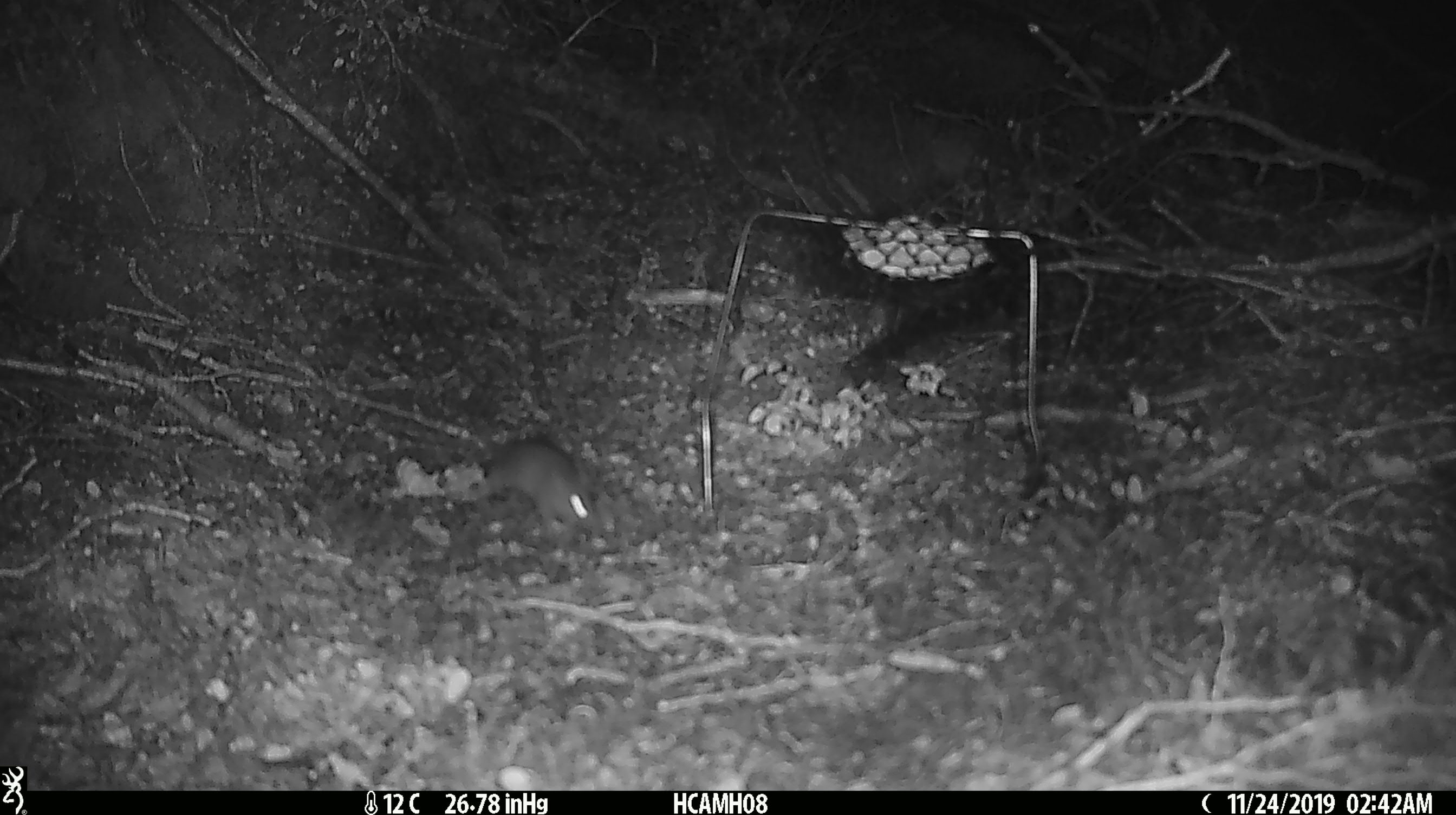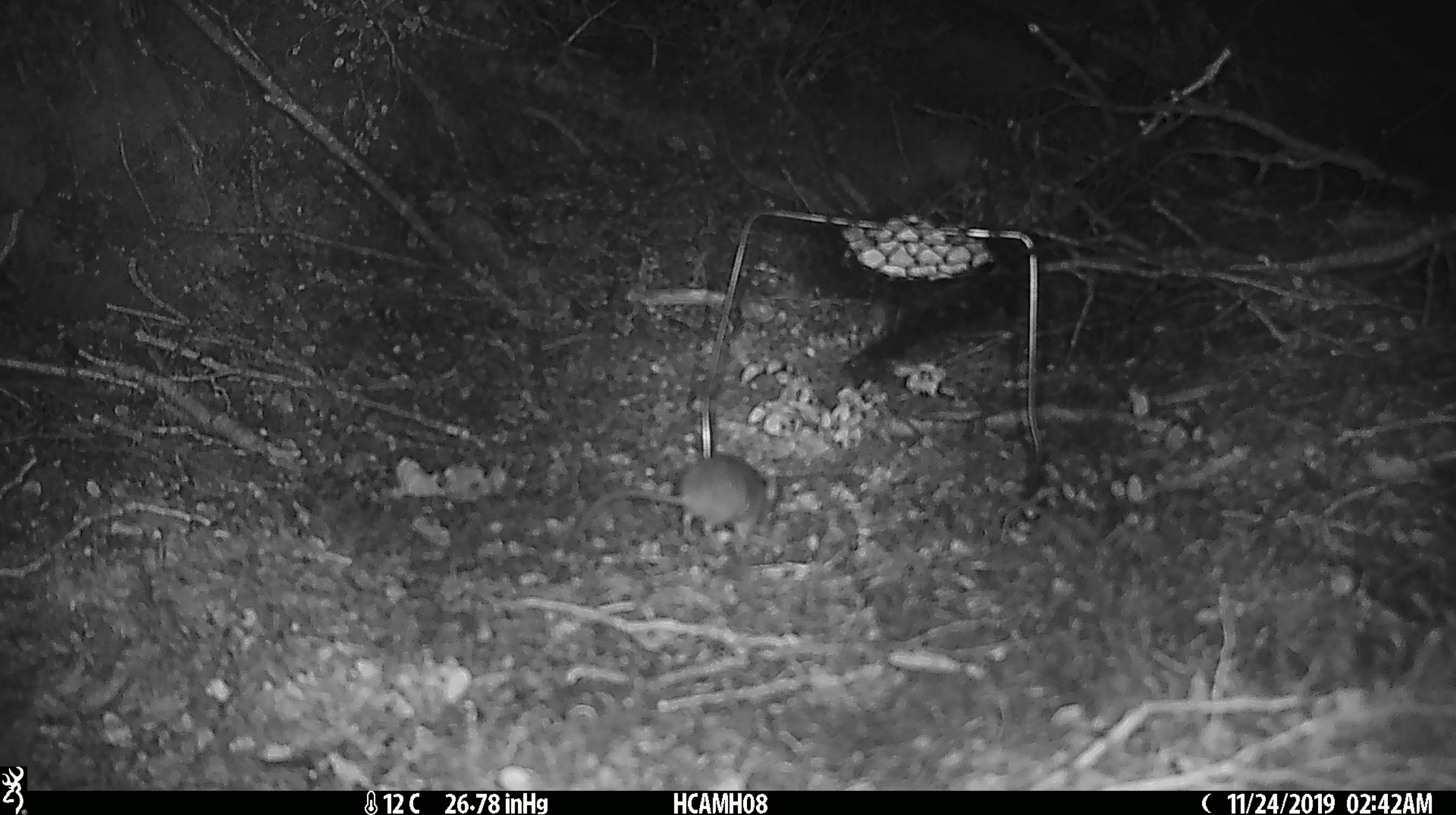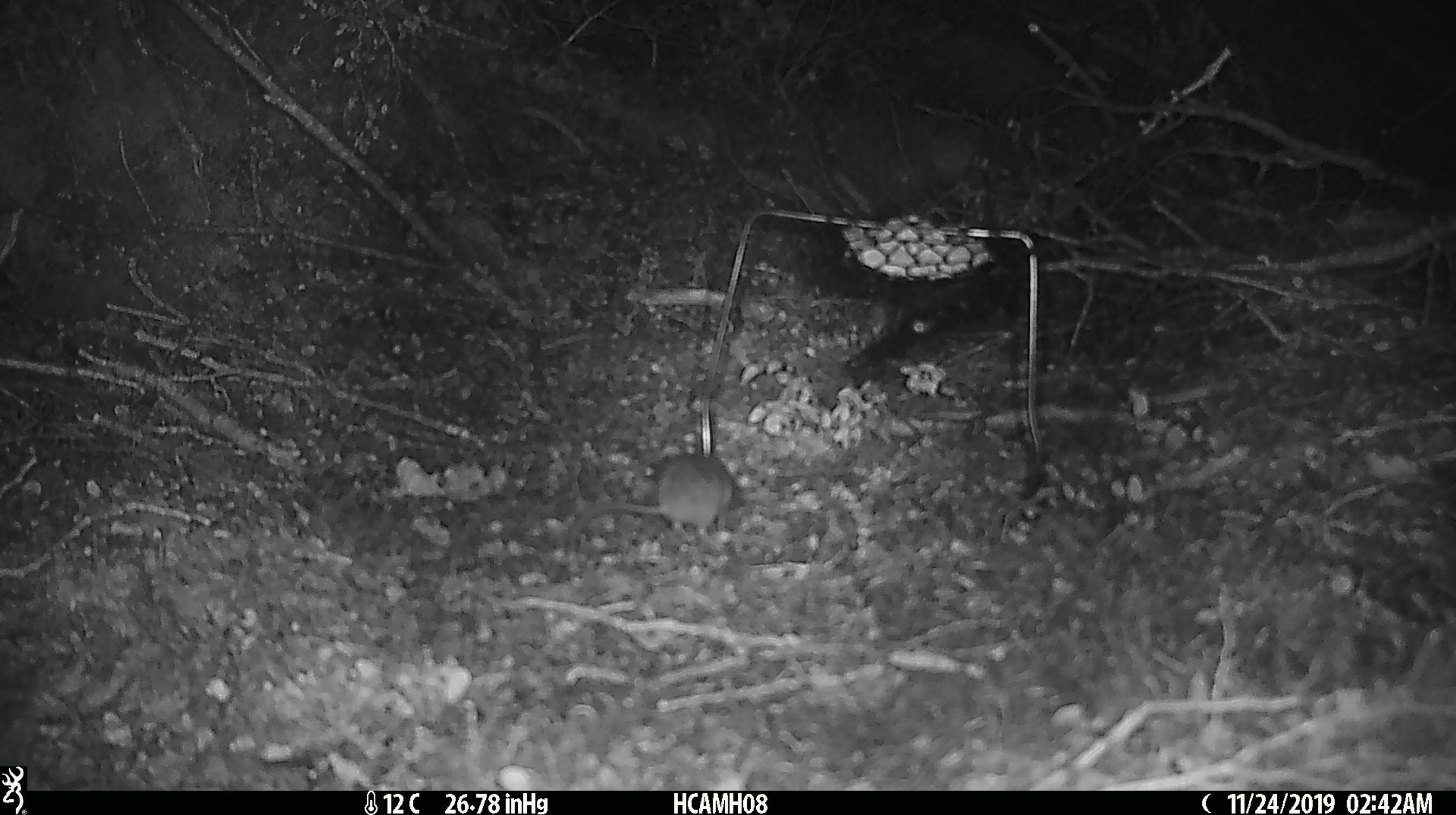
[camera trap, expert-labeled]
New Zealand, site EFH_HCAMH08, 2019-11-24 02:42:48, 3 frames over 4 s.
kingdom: Animalia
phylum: Chordata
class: Mammalia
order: Rodentia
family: Muridae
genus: Mus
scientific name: Mus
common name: mouse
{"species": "mouse (Mus)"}